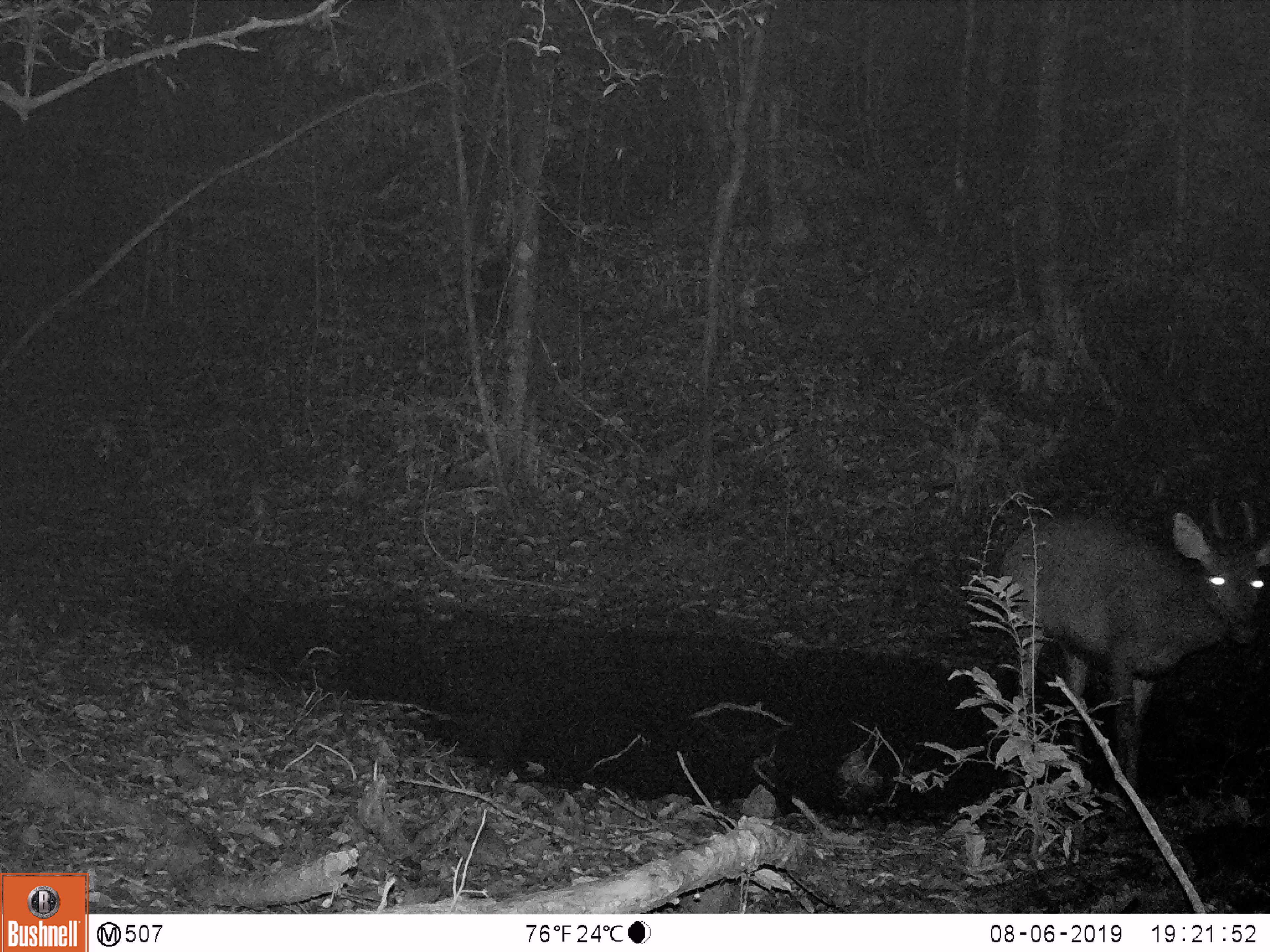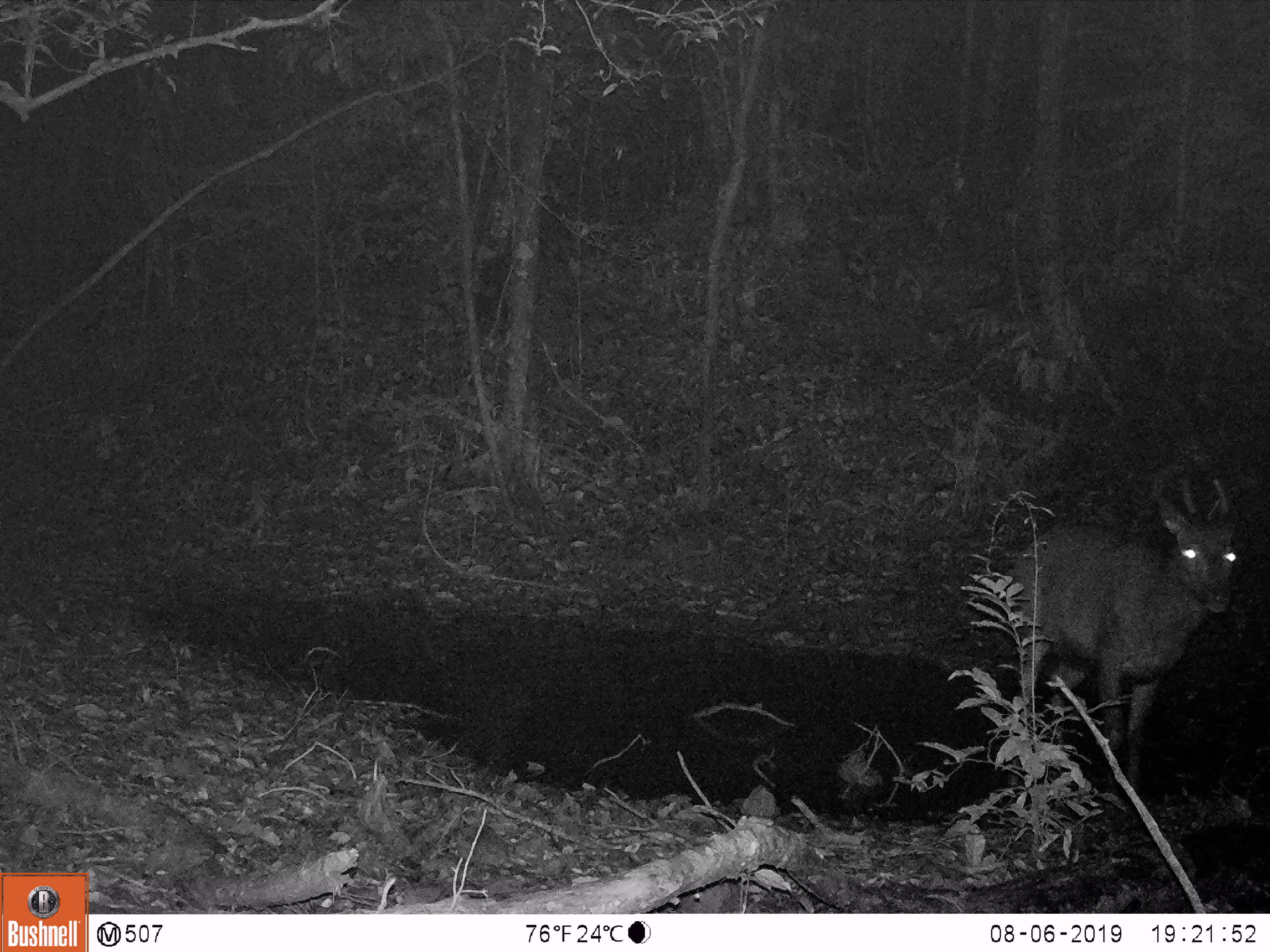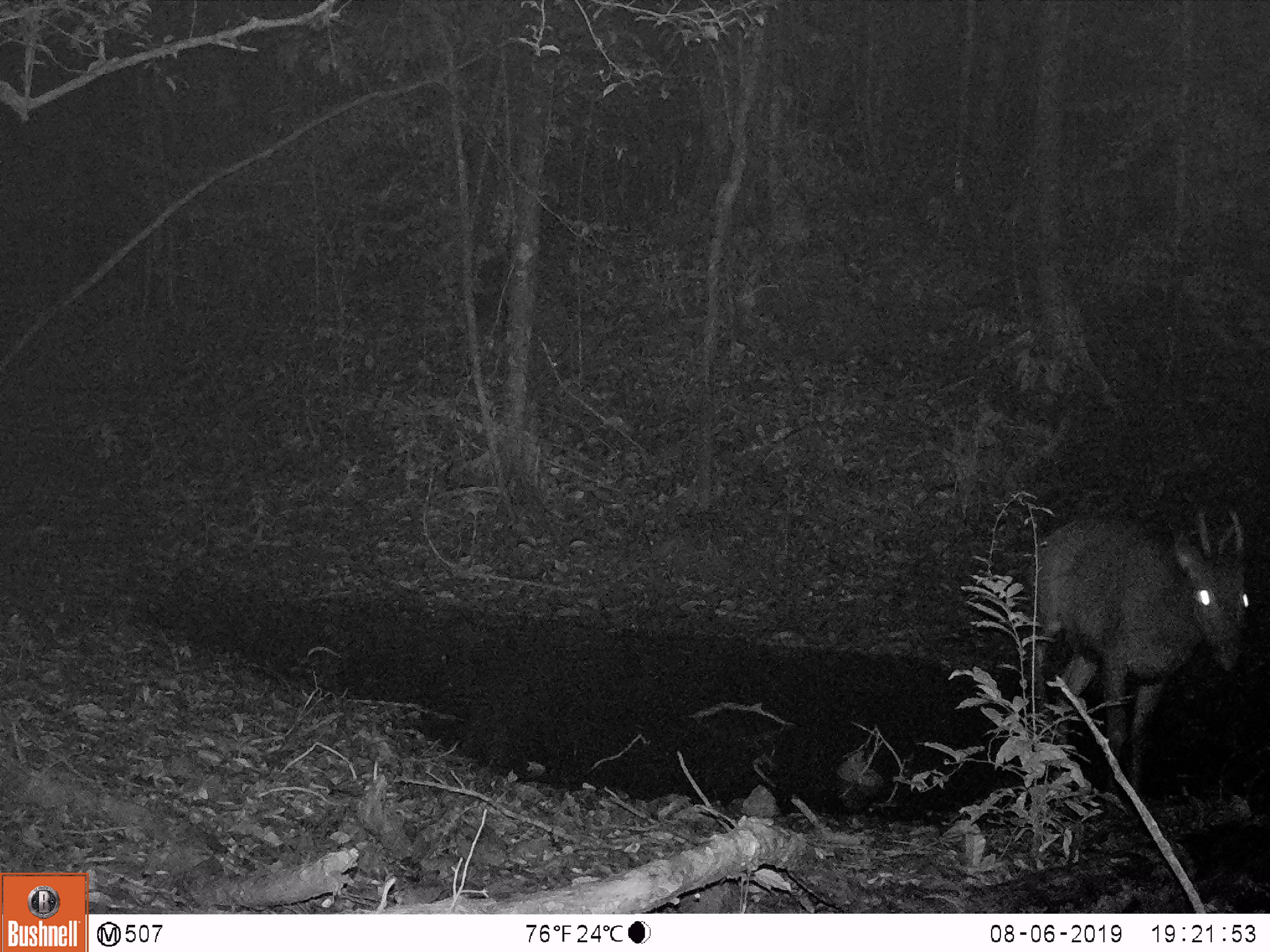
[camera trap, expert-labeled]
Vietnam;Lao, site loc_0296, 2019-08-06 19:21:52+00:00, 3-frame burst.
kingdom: Animalia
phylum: Chordata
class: Mammalia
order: Artiodactyla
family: Cervidae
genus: Rusa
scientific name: Rusa unicolor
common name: sambar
Sambar (Rusa unicolor). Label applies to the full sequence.